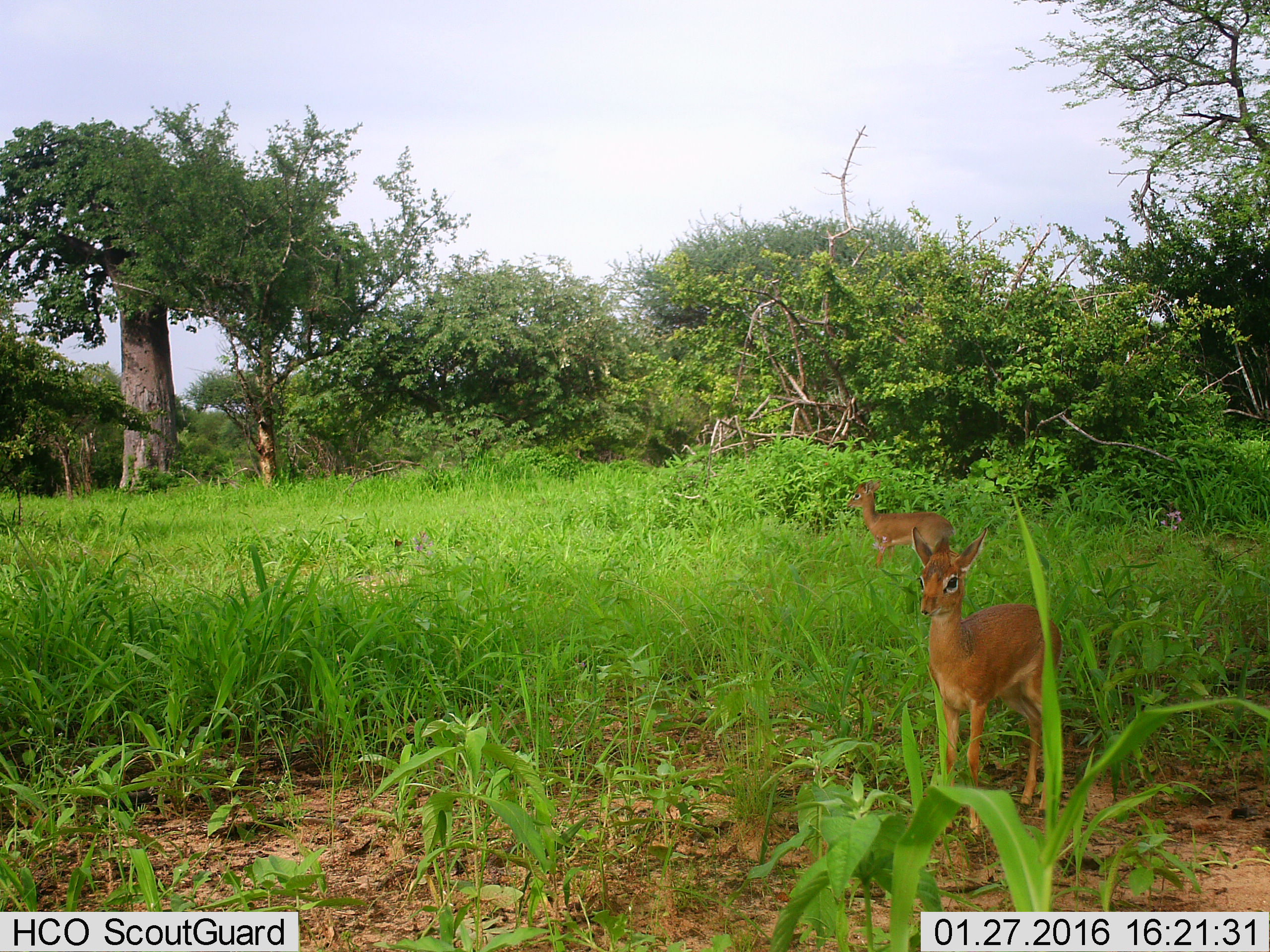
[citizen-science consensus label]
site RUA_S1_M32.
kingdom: Animalia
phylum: Chordata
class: Mammalia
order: Artiodactyla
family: Bovidae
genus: Madoqua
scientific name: Madoqua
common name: dik-dik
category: dikdik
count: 2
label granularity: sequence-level